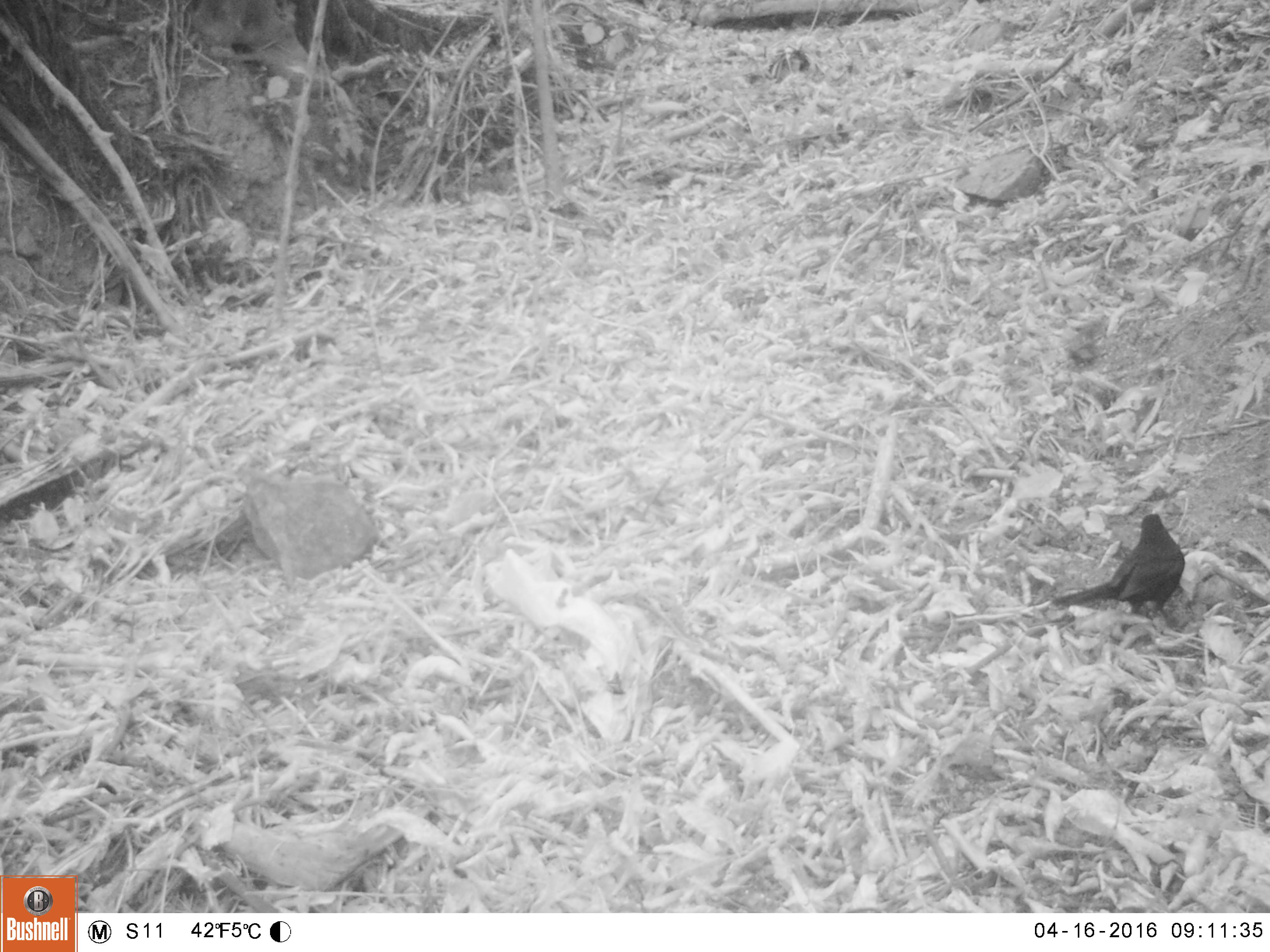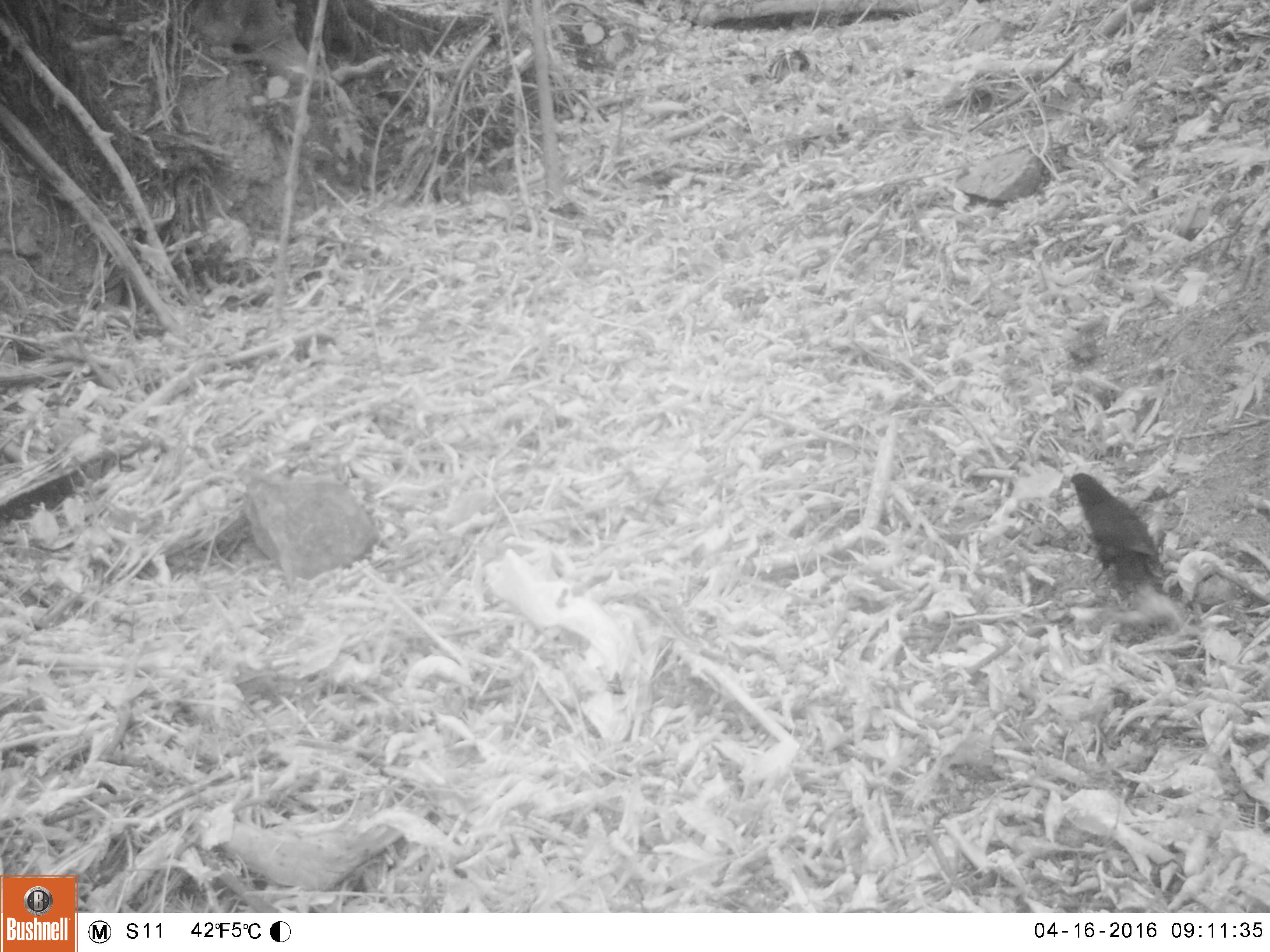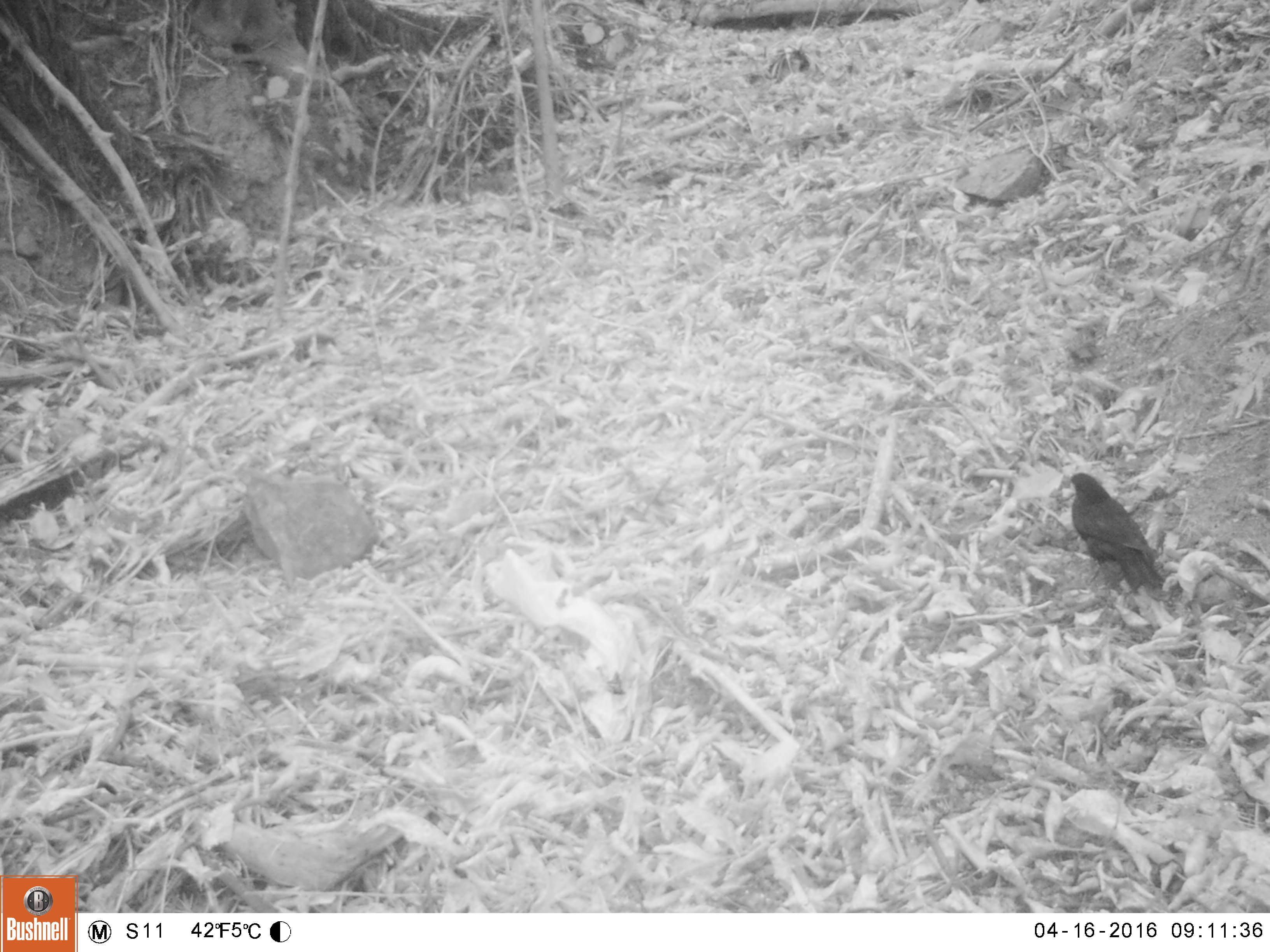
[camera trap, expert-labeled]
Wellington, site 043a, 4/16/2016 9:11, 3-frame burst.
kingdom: Animalia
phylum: Chordata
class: Aves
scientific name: Aves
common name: bird